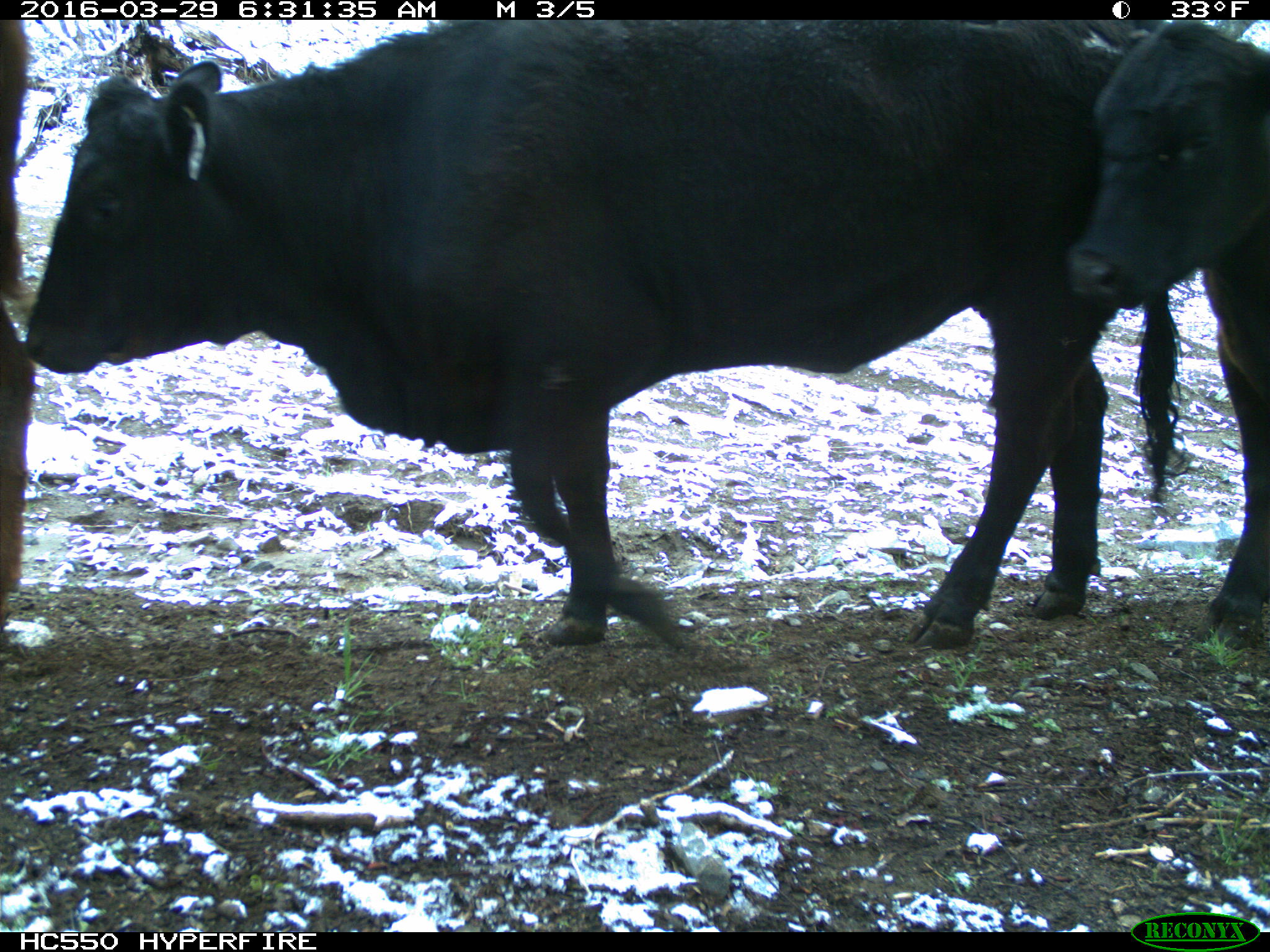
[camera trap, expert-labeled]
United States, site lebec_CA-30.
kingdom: Animalia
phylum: Chordata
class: Mammalia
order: Artiodactyla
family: Bovidae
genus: Bos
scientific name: Bos taurus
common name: domestic cow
Bos taurus (domestic cow).